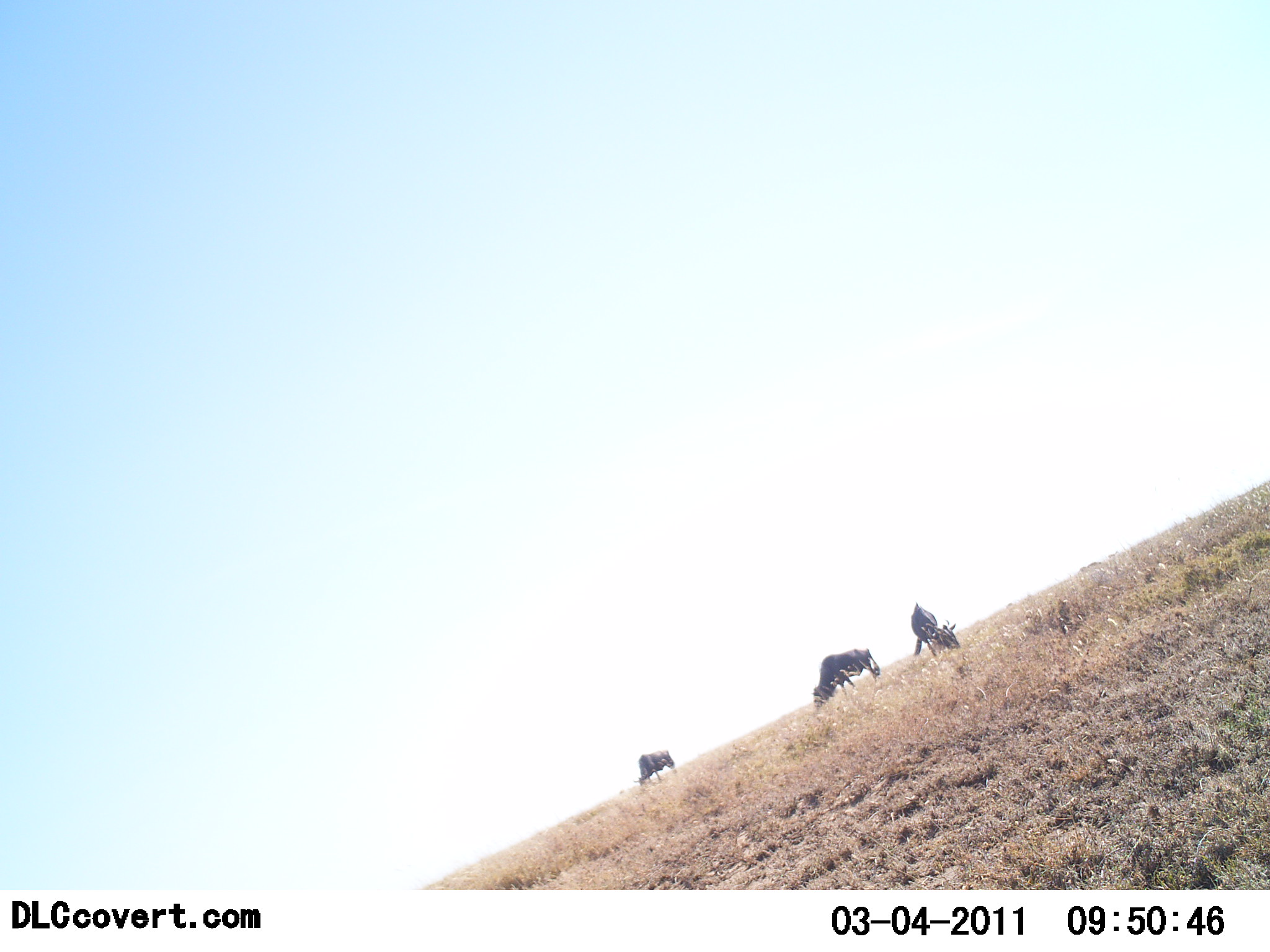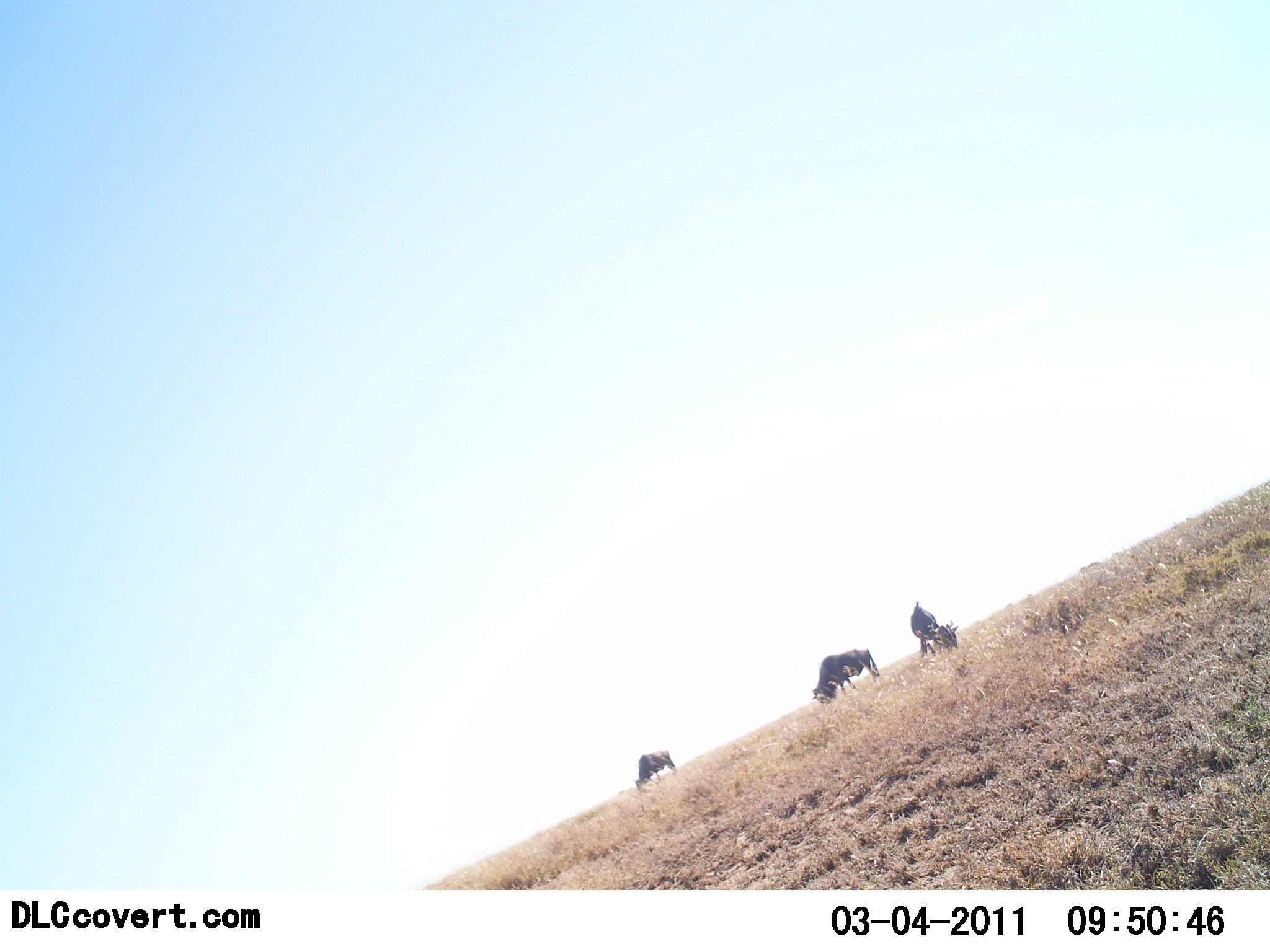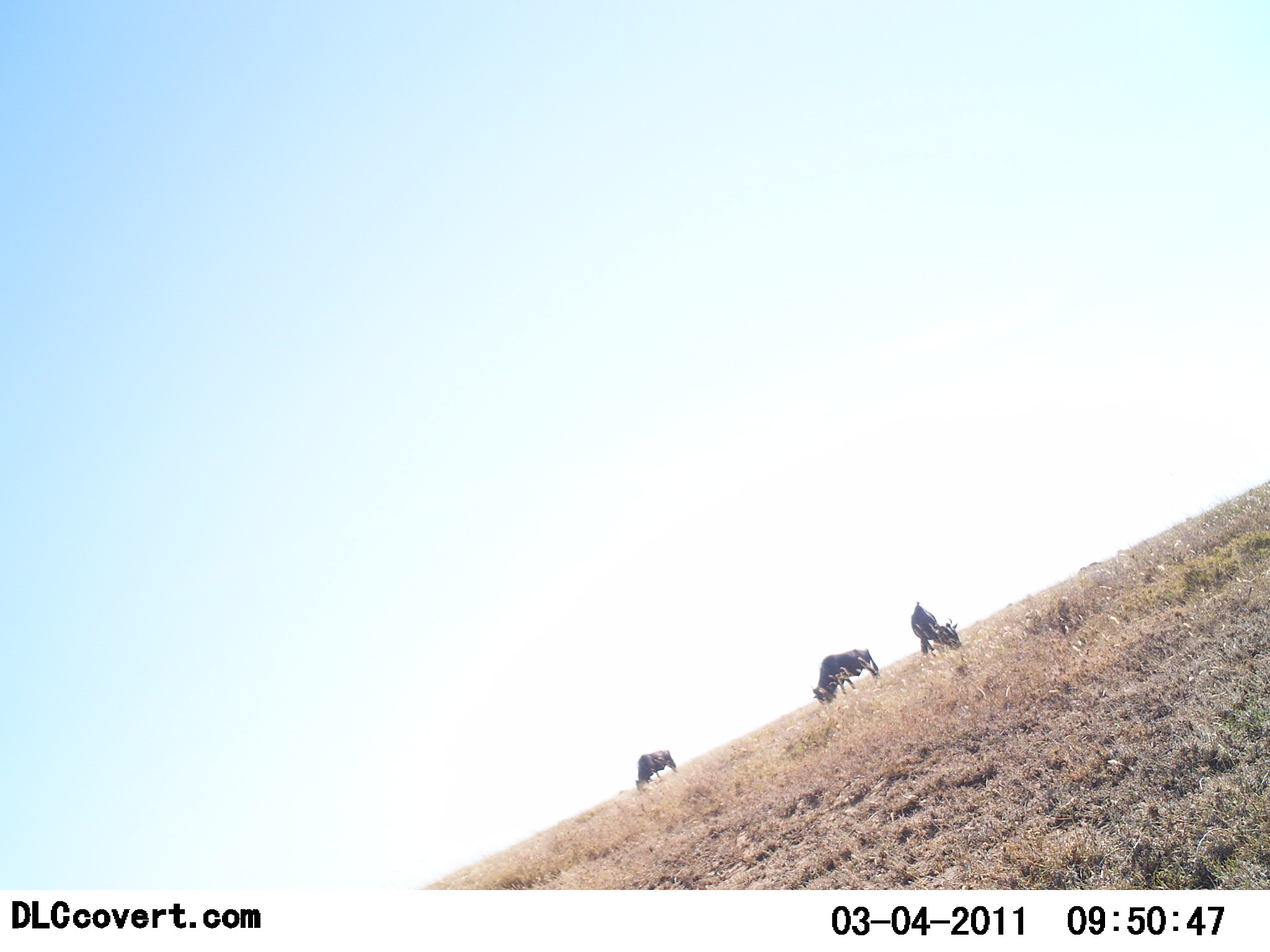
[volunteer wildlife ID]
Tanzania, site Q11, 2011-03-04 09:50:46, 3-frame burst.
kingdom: Animalia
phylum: Chordata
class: Mammalia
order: Artiodactyla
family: Bovidae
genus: Connochaetes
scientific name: Connochaetes taurinus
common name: blue wildebeest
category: wildebeest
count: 3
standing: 27%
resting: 0%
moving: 0%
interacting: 0%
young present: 0%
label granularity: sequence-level